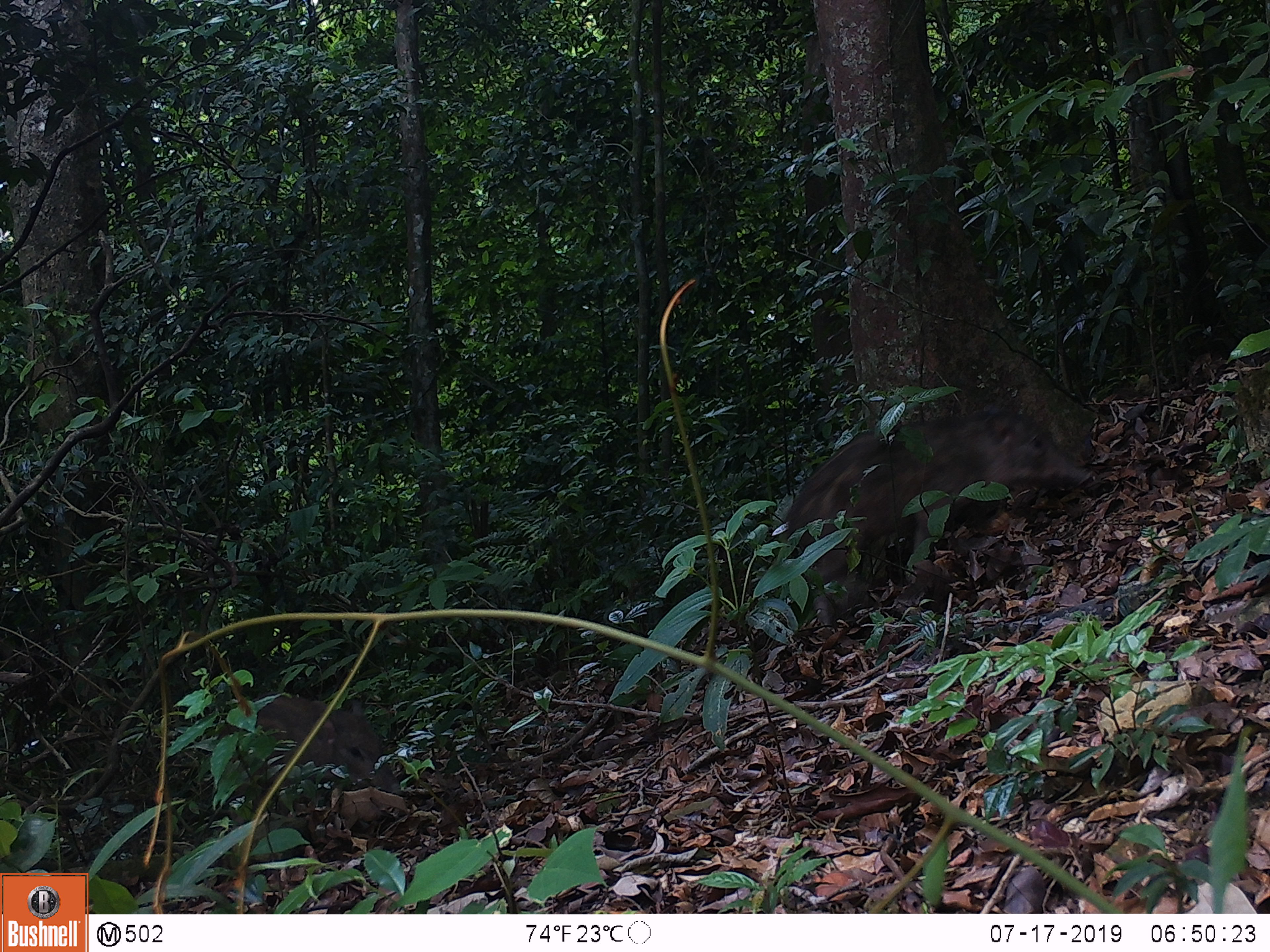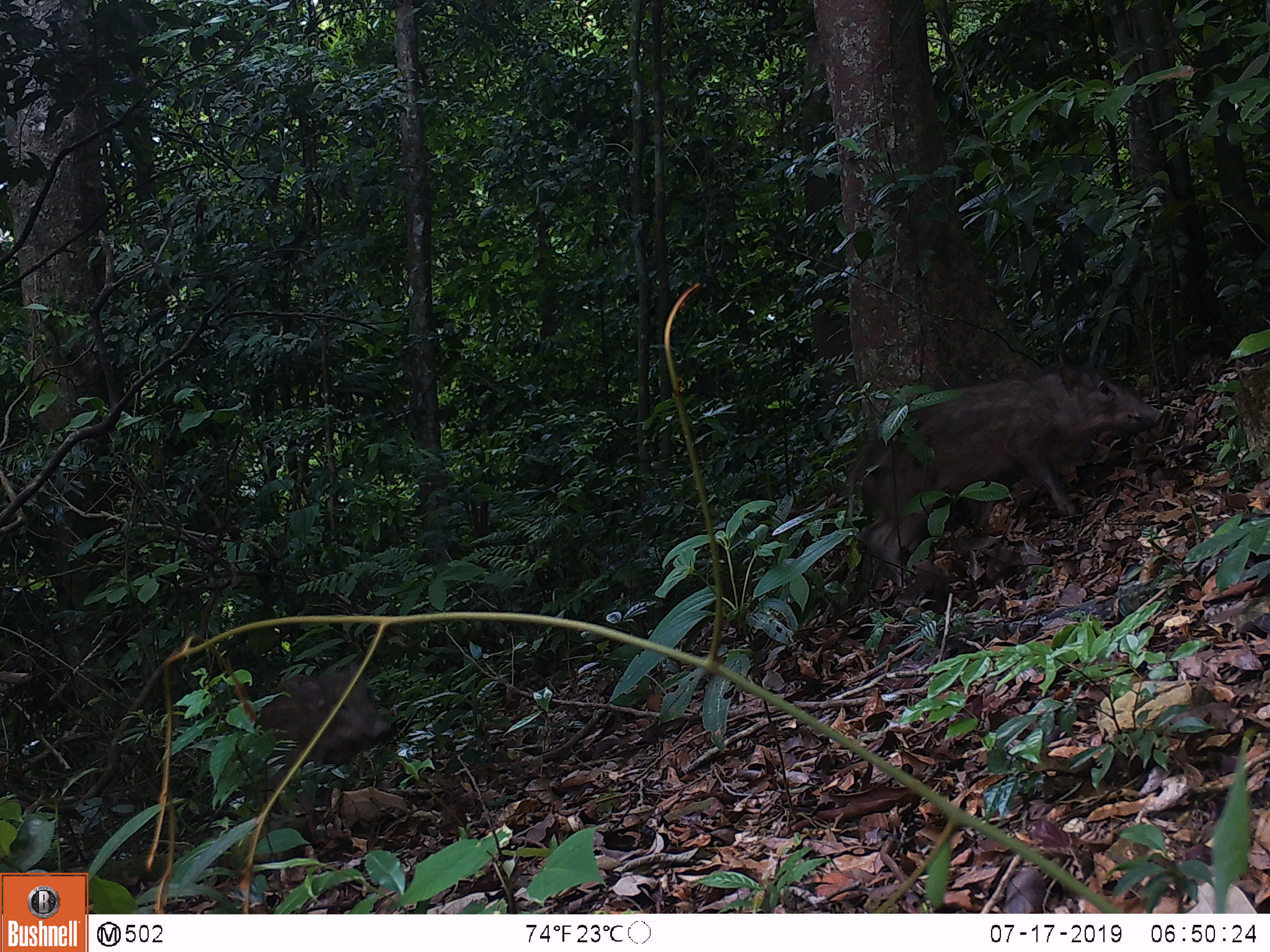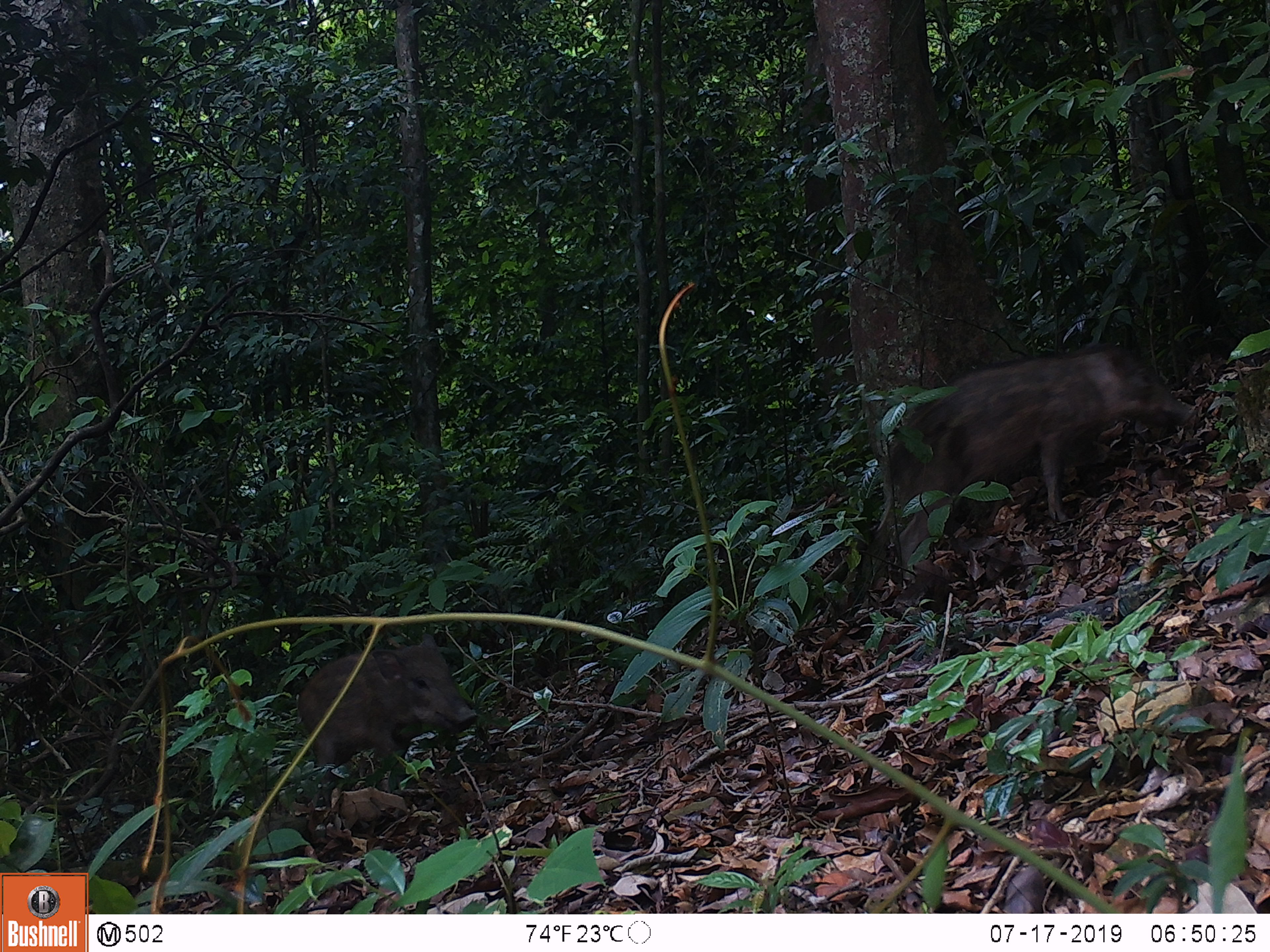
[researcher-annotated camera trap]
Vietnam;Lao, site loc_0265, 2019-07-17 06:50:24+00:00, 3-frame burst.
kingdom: Animalia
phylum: Chordata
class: Mammalia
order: Artiodactyla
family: Suidae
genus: Sus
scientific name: Sus scrofa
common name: eurasian wild pig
Eurasian wild pig (Sus scrofa). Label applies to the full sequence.